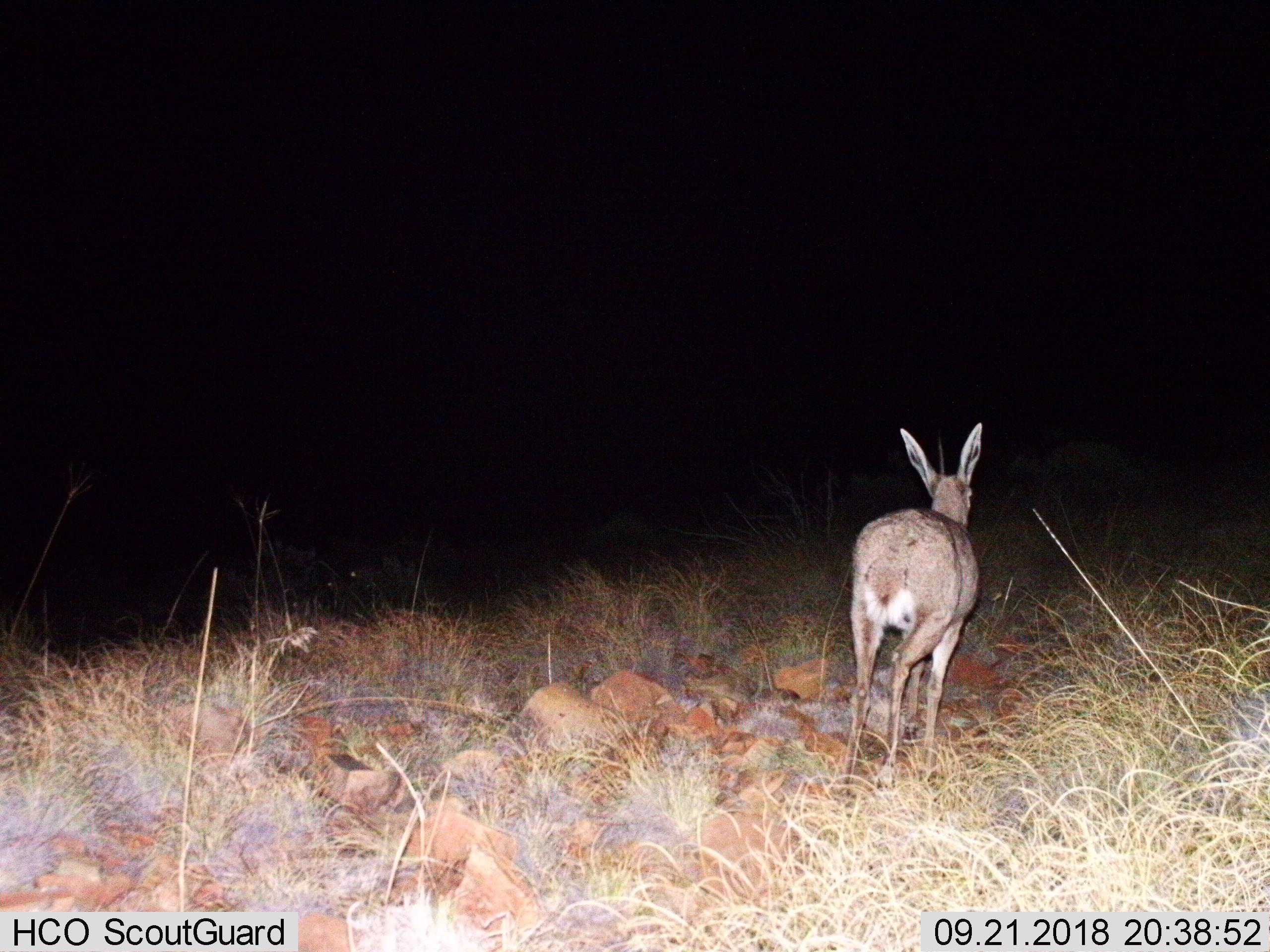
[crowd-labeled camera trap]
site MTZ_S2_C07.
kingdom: Animalia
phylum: Chordata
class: Mammalia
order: Artiodactyla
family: Bovidae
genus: Pelea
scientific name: Pelea capreolus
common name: grey rhebok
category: rhebokgrey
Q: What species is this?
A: Rhebokgrey (grey rhebok) (Pelea capreolus).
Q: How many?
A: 1.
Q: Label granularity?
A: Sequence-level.